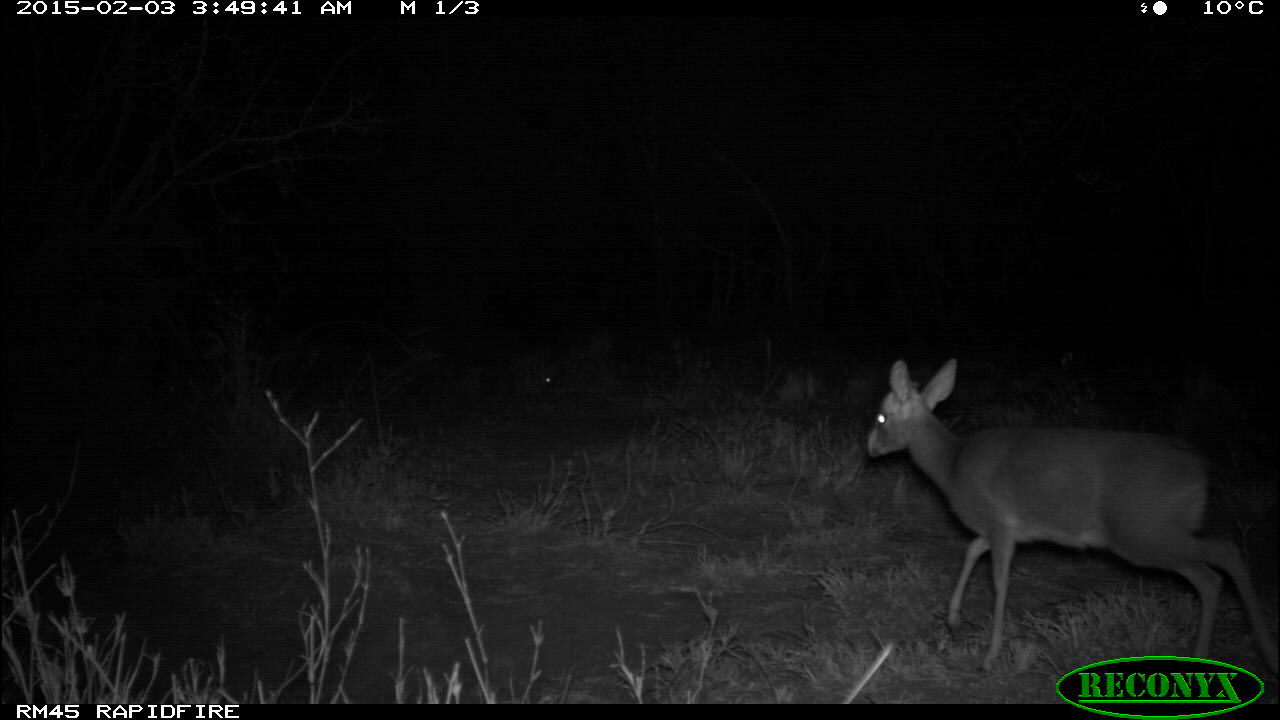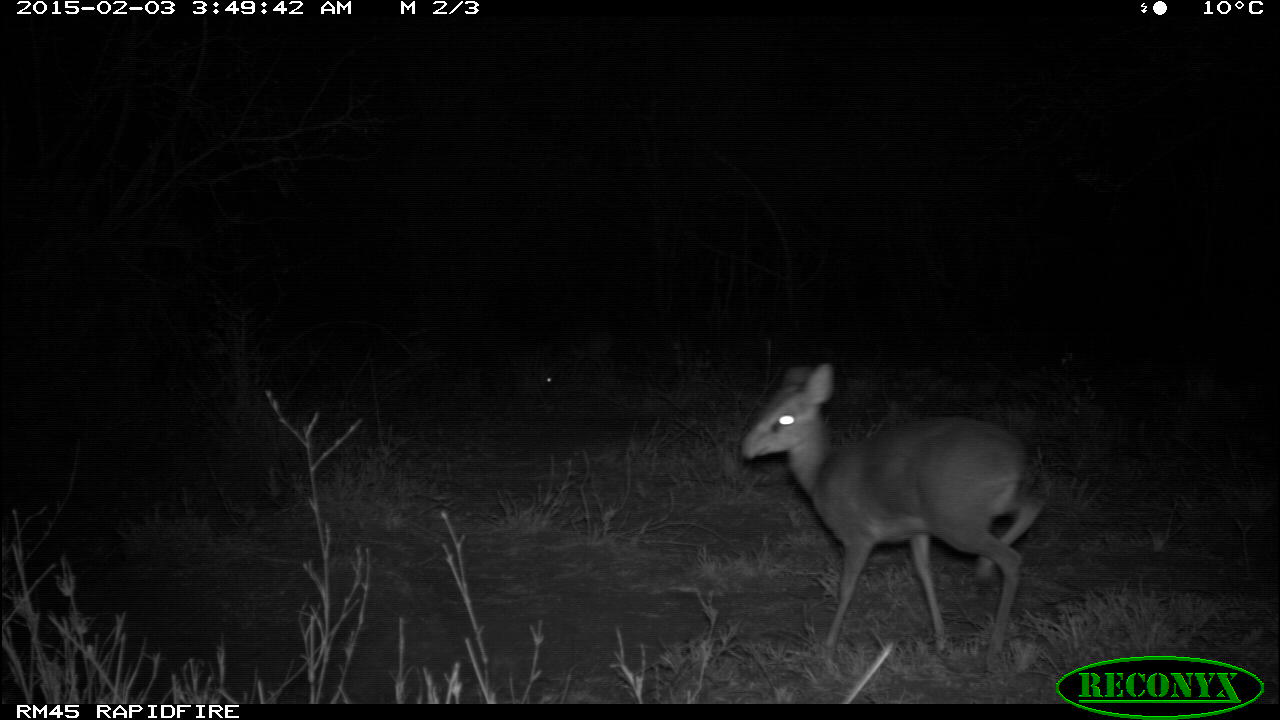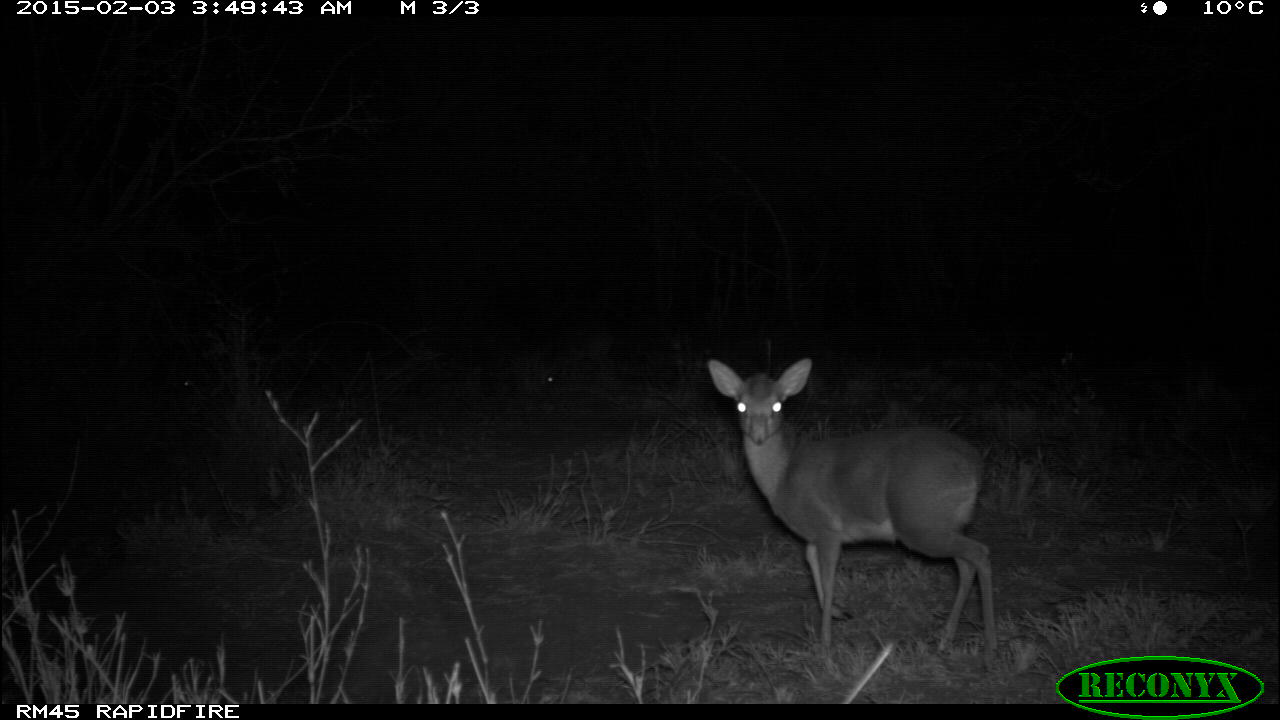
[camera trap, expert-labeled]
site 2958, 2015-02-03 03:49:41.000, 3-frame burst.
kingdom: Animalia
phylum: Chordata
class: Mammalia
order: Artiodactyla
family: Bovidae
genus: Madoqua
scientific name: Madoqua guentheri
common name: günther's dik-dik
Madoqua guentheri (günther's dik-dik), count 1.